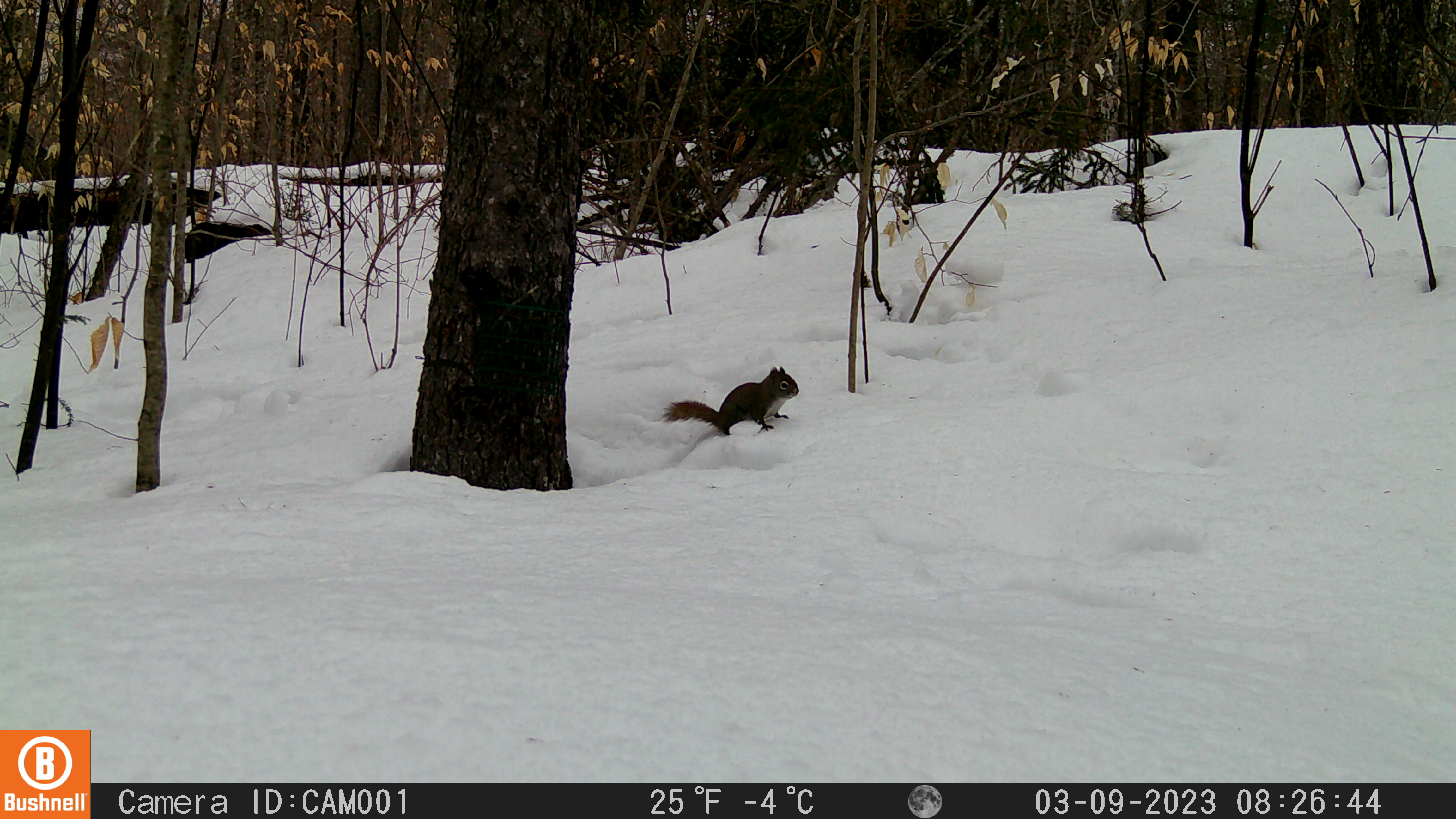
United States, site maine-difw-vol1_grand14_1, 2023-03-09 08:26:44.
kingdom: Animalia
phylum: Chordata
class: Mammalia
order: Rodentia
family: Sciuridae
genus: Tamiasciurus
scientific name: Tamiasciurus hudsonicus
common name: red squirrel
Red squirrel (Tamiasciurus hudsonicus).